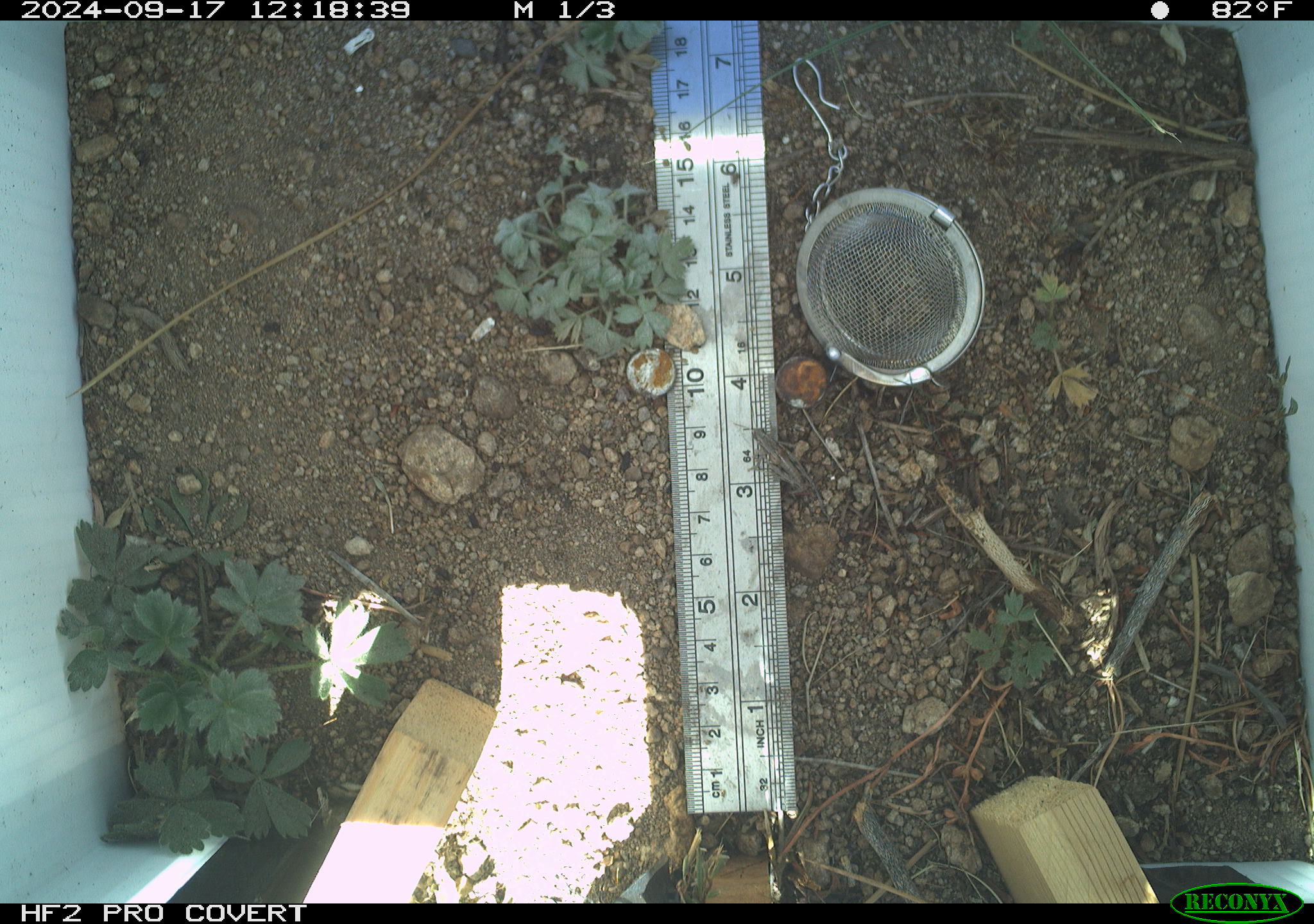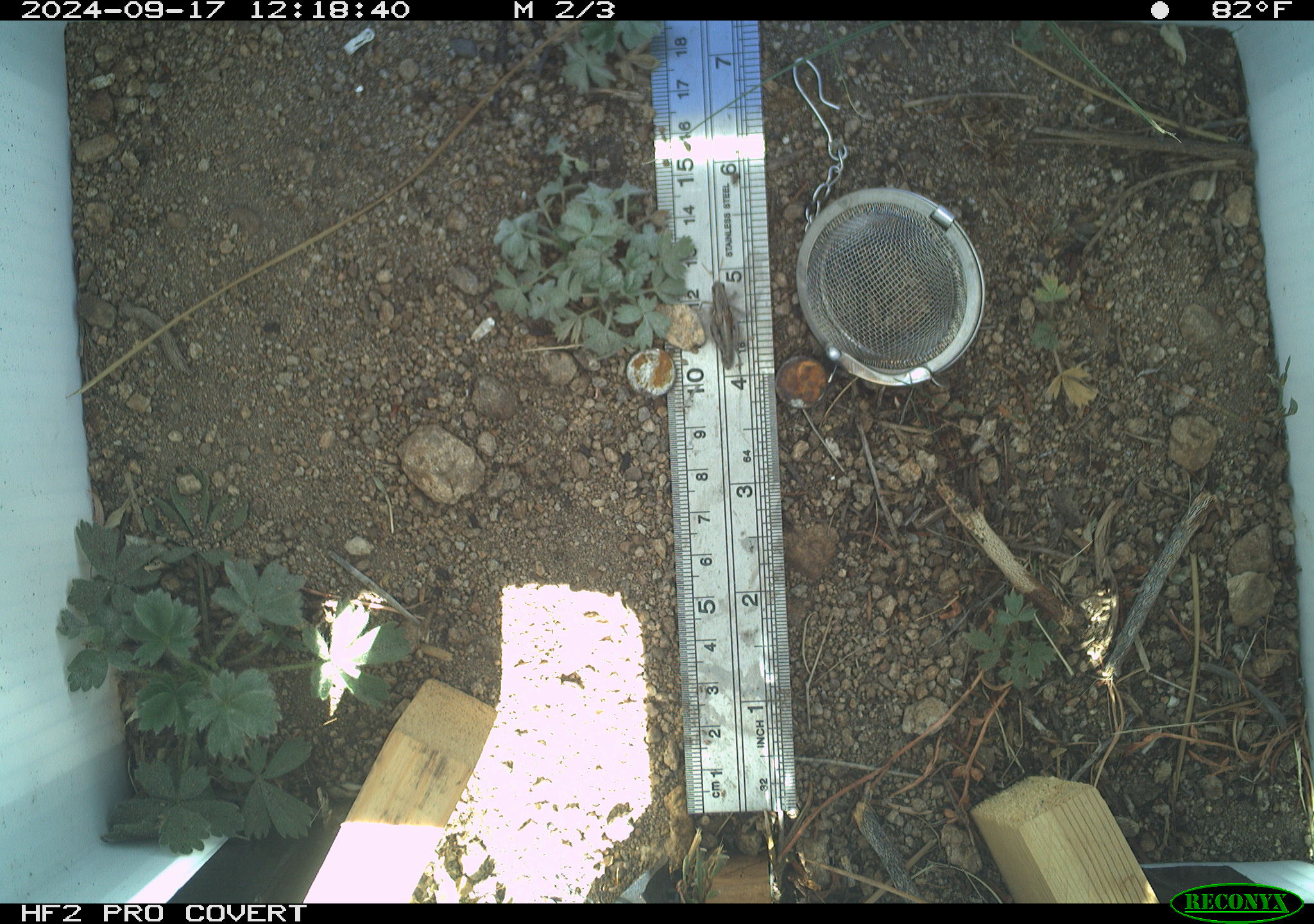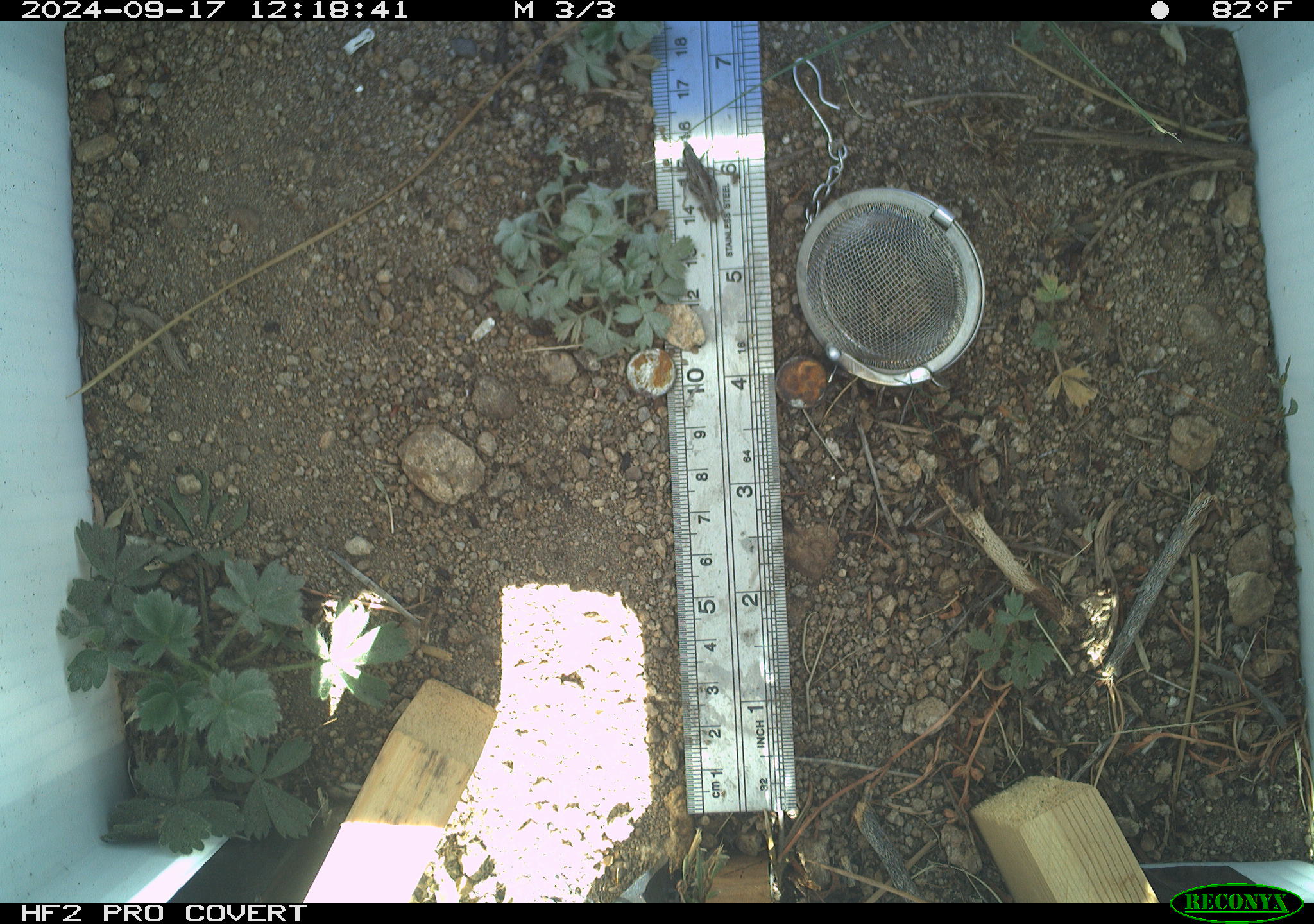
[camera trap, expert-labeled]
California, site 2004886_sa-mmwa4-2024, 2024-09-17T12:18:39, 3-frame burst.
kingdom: Animalia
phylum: Chordata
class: Aves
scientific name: Aves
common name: bird